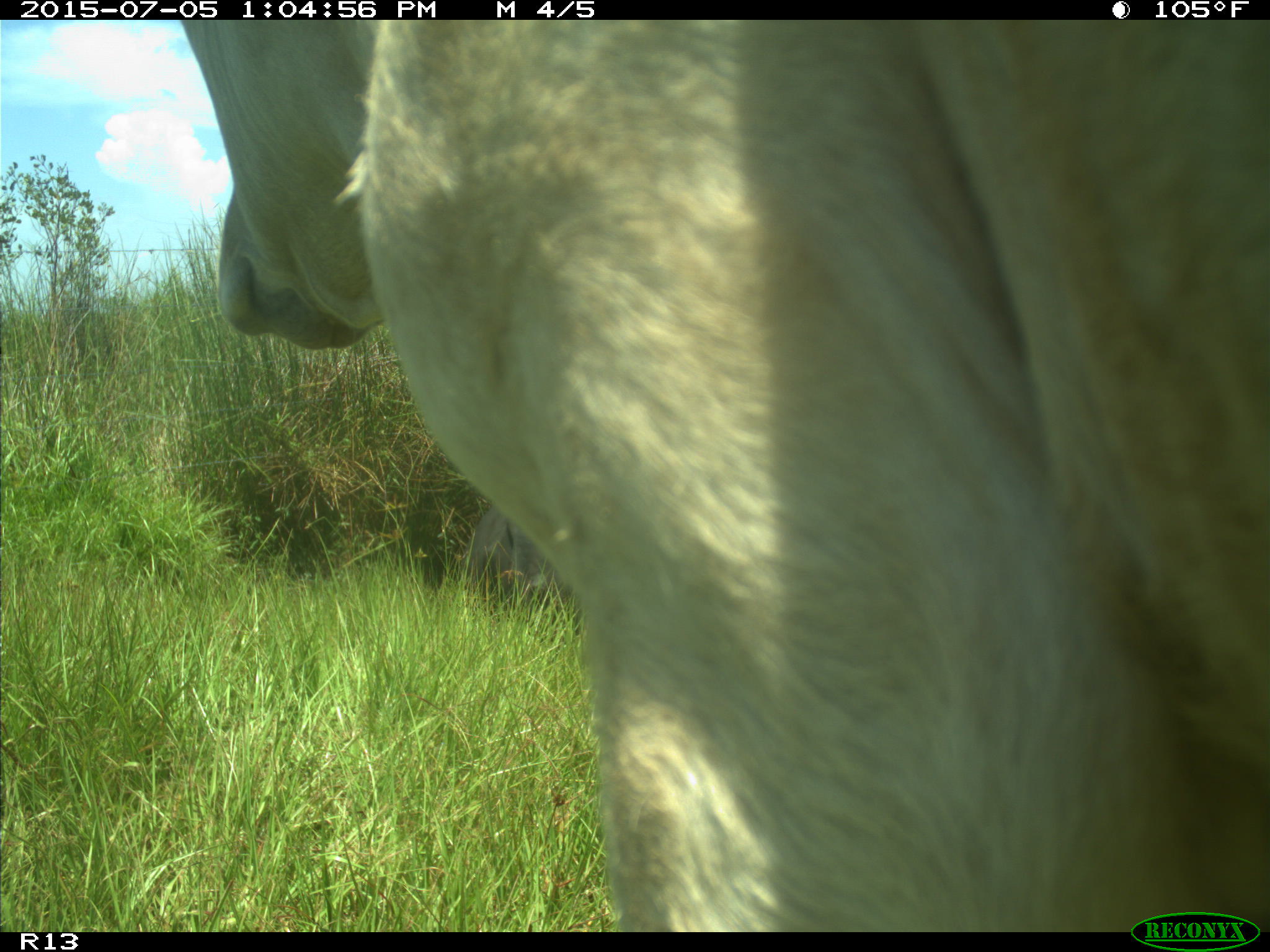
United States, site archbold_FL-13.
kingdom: Animalia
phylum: Chordata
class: Mammalia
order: Artiodactyla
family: Bovidae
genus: Bos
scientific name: Bos taurus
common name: domestic cow